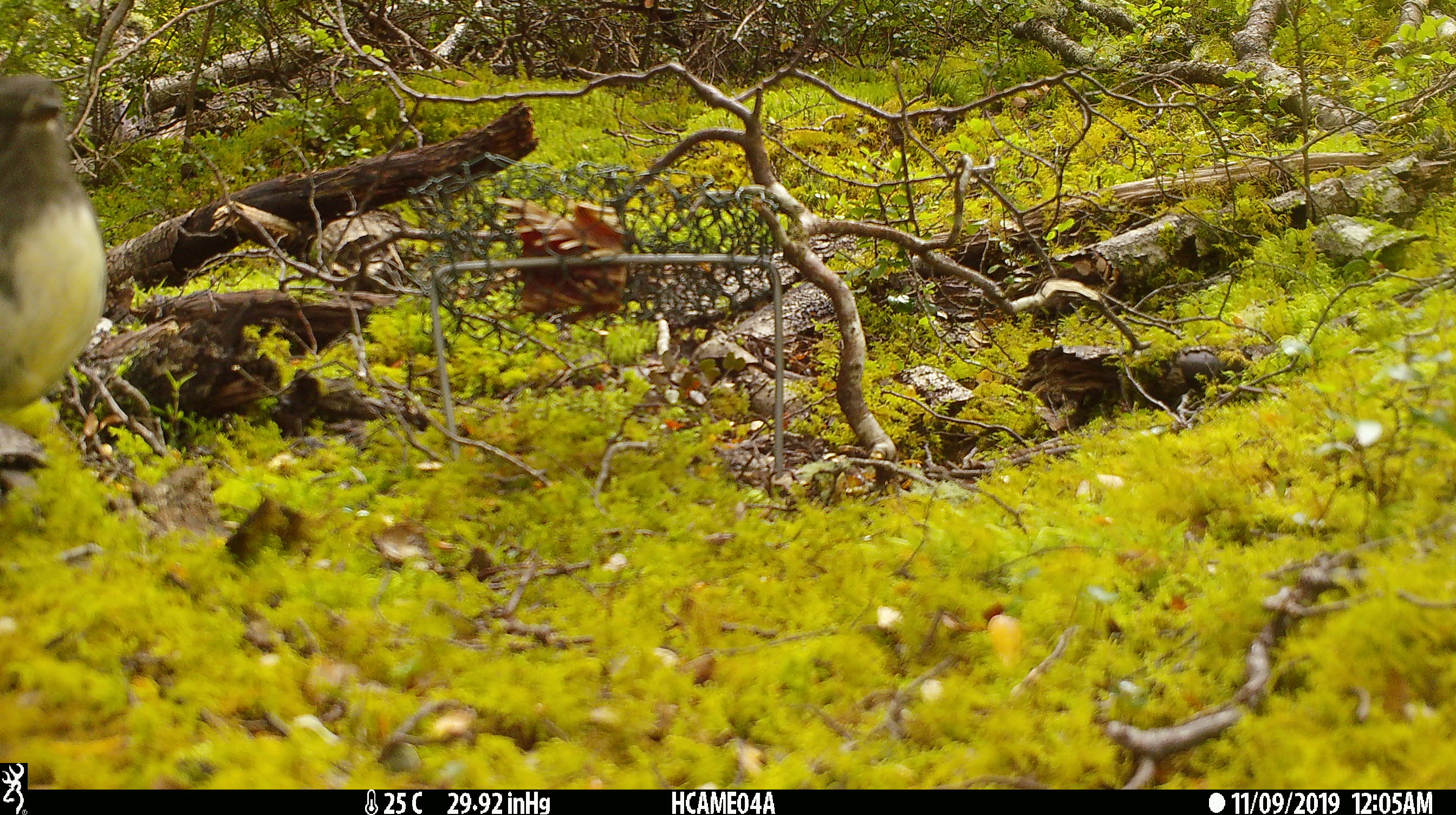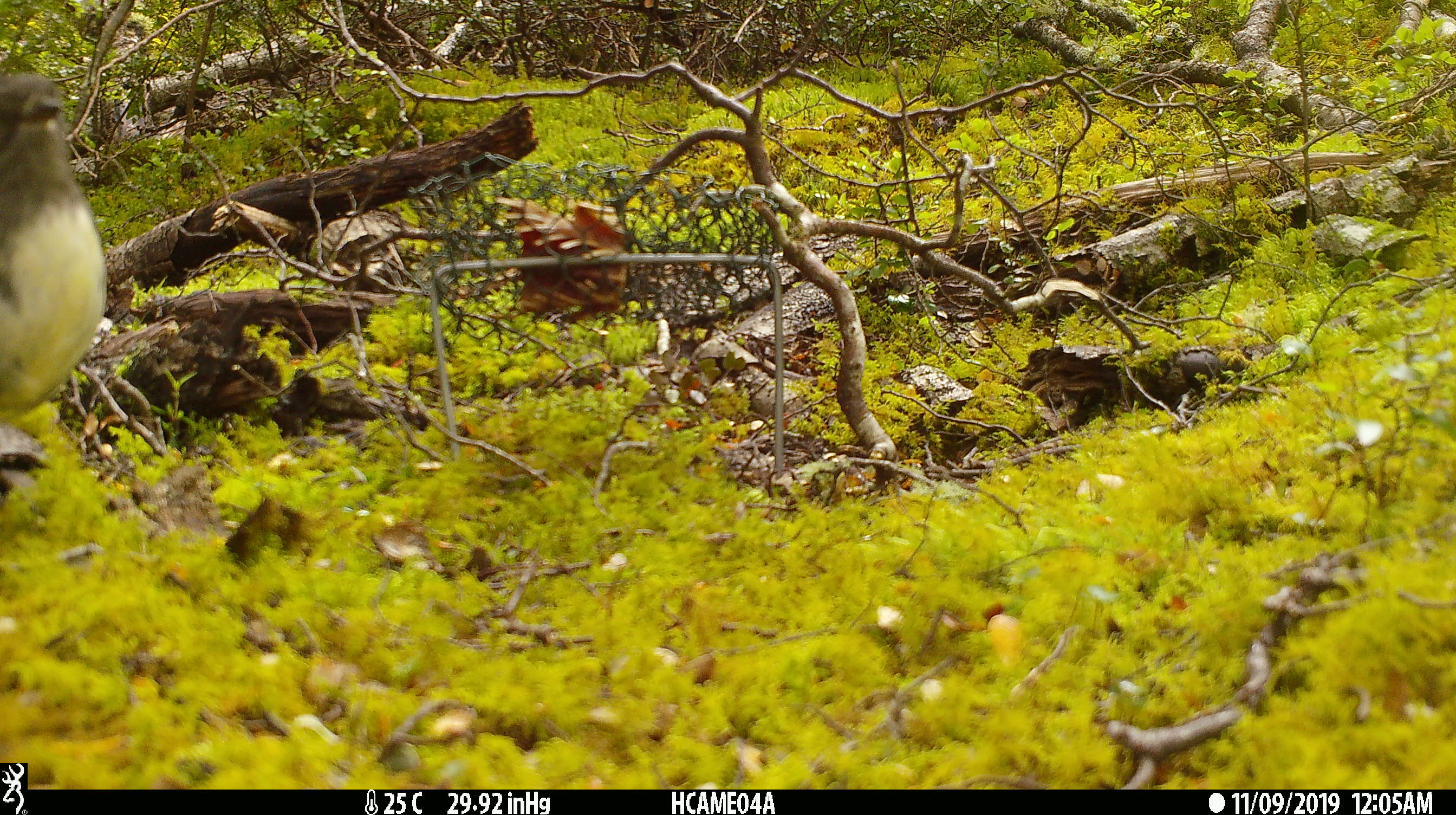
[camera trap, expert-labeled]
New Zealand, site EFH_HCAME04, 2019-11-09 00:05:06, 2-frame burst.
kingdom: Animalia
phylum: Chordata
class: Aves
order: Passeriformes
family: Petroicidae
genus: Petroica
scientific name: Petroica australis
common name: new zealand robin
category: robin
Robin (new zealand robin) (Petroica australis).